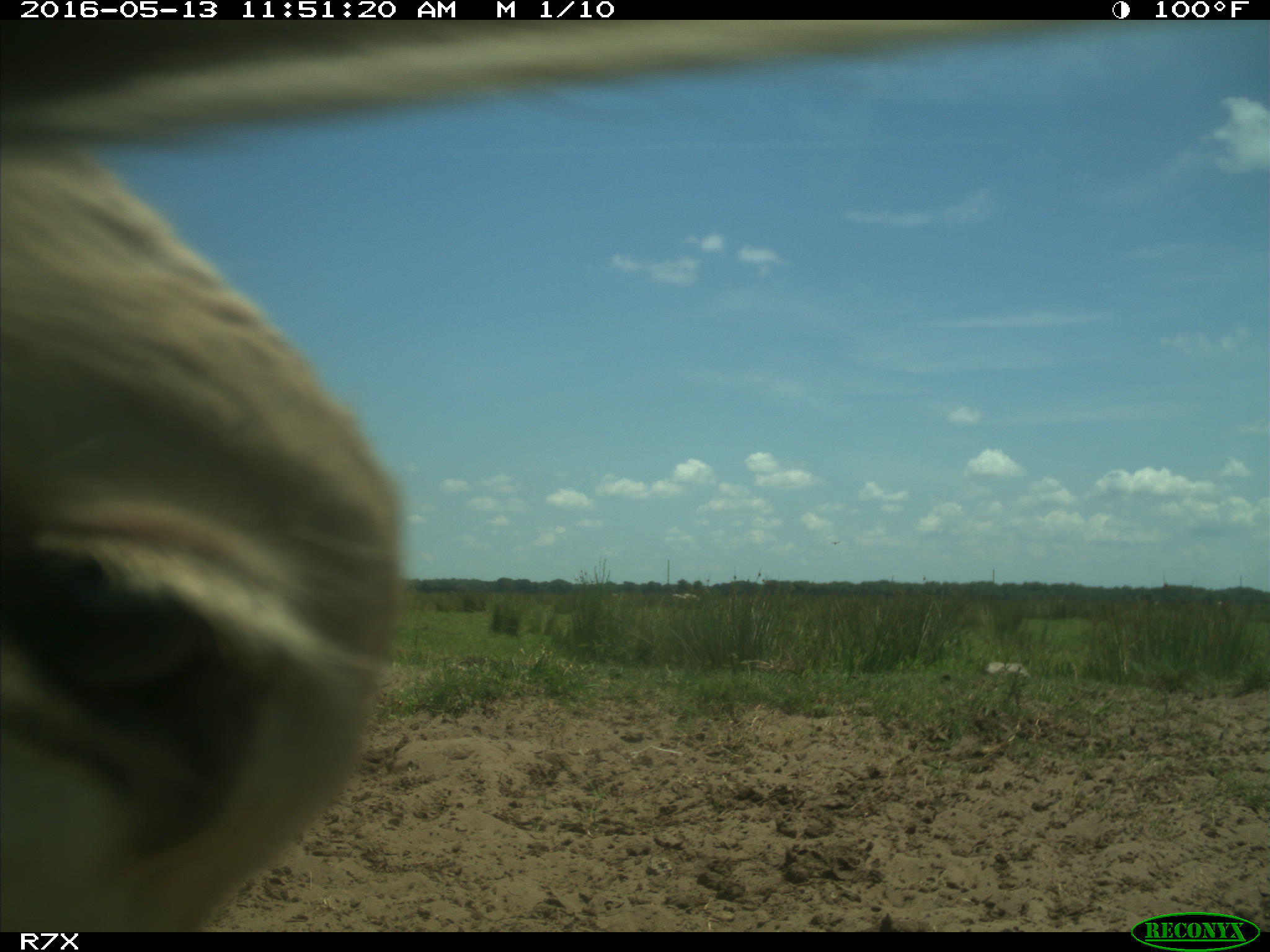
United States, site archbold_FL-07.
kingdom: Animalia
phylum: Chordata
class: Mammalia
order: Artiodactyla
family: Bovidae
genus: Bos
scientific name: Bos taurus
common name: domestic cow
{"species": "Bos taurus (domestic cow)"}